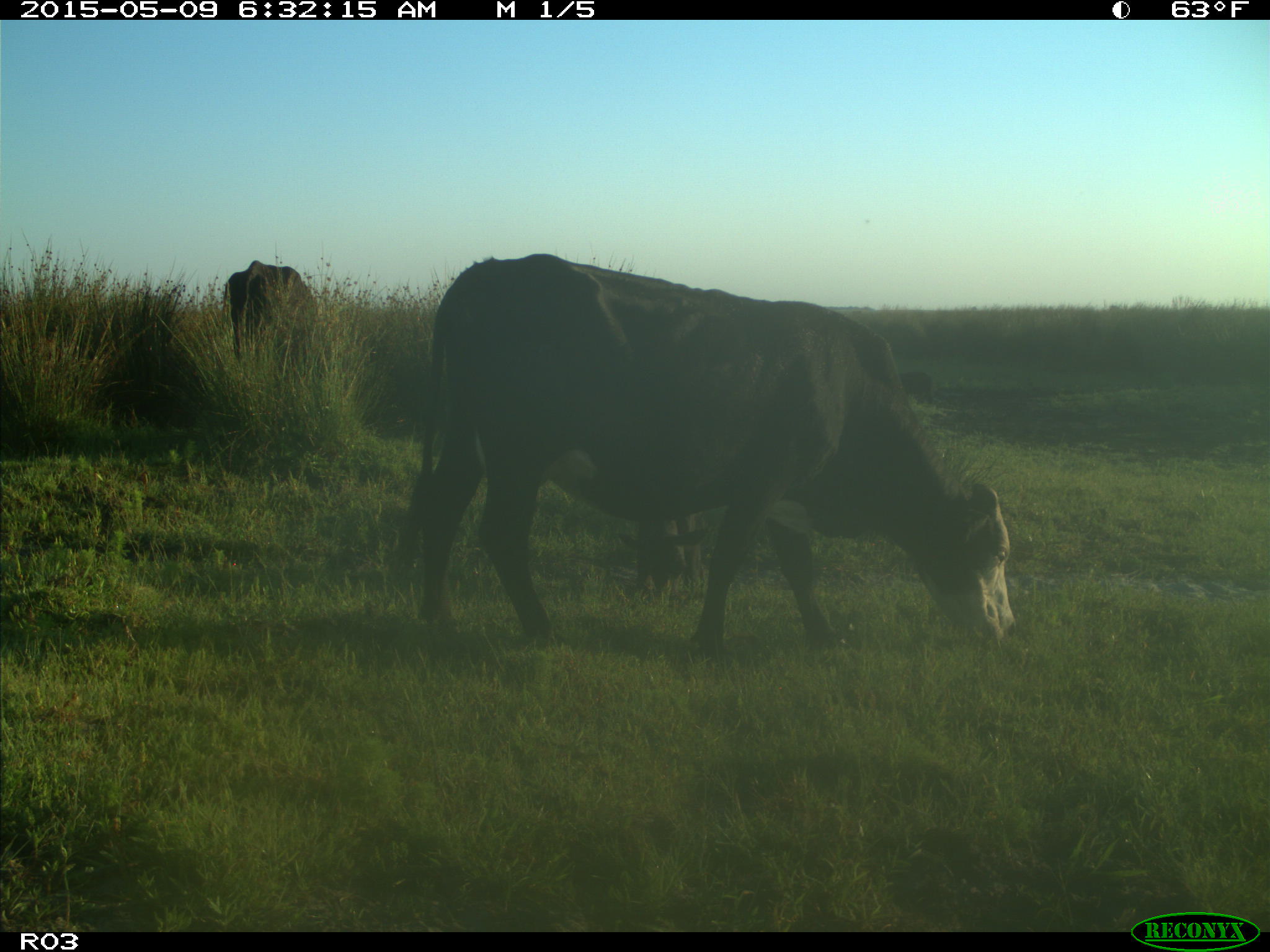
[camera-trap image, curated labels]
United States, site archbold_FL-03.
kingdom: Animalia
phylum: Chordata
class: Mammalia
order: Artiodactyla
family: Bovidae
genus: Bos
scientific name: Bos taurus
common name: domestic cow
Bos taurus (domestic cow).